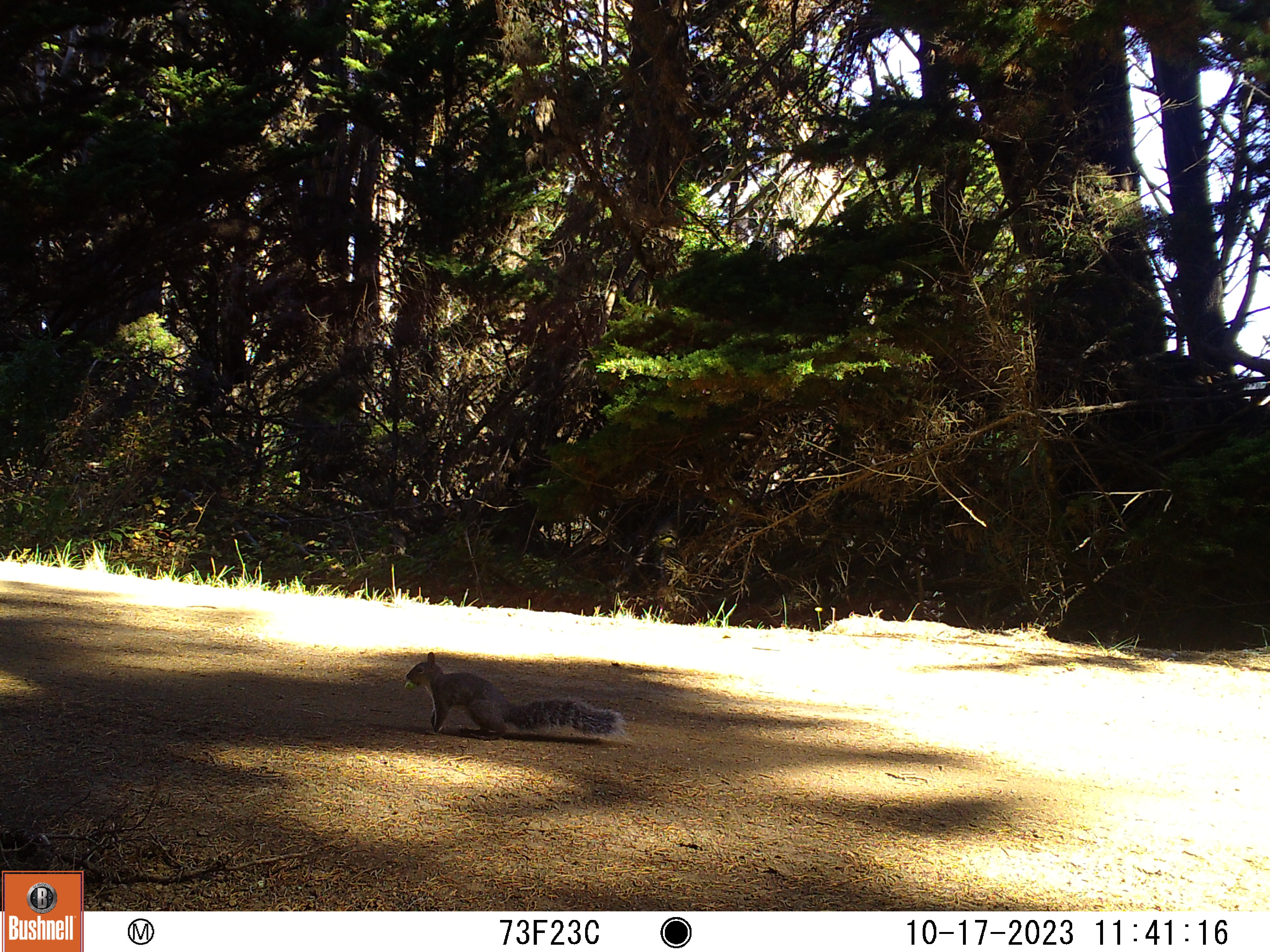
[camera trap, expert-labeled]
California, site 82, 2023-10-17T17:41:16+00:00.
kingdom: Animalia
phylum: Chordata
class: Mammalia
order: Rodentia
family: Sciuridae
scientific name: Sciuridae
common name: squirrel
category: unknown squirrel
Unknown squirrel (squirrel) (Sciuridae).